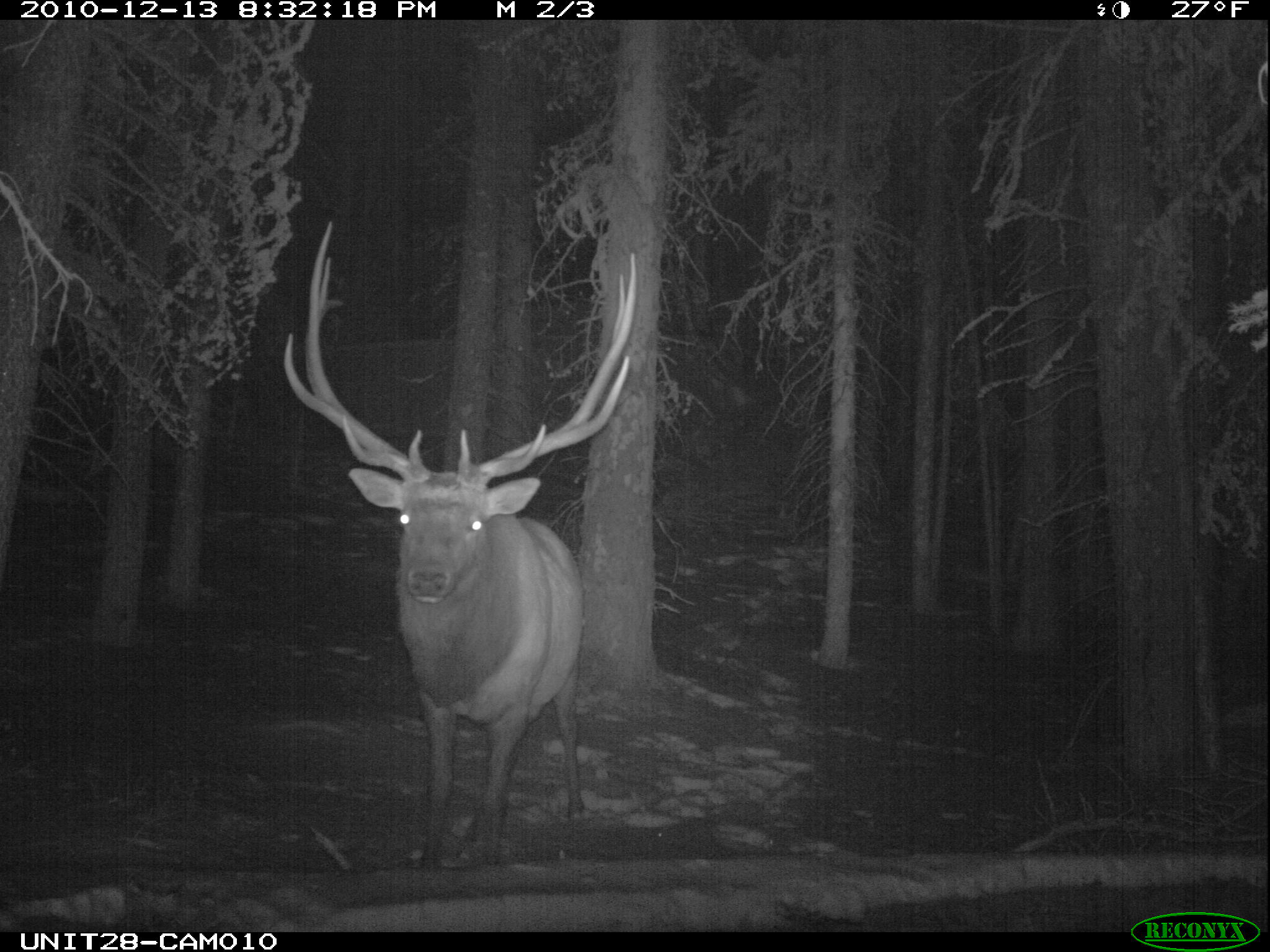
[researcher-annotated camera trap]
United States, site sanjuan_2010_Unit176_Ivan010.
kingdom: Animalia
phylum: Chordata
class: Mammalia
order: Artiodactyla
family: Cervidae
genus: Cervus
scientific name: Cervus elaphus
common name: red deer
Cervus elaphus (red deer).